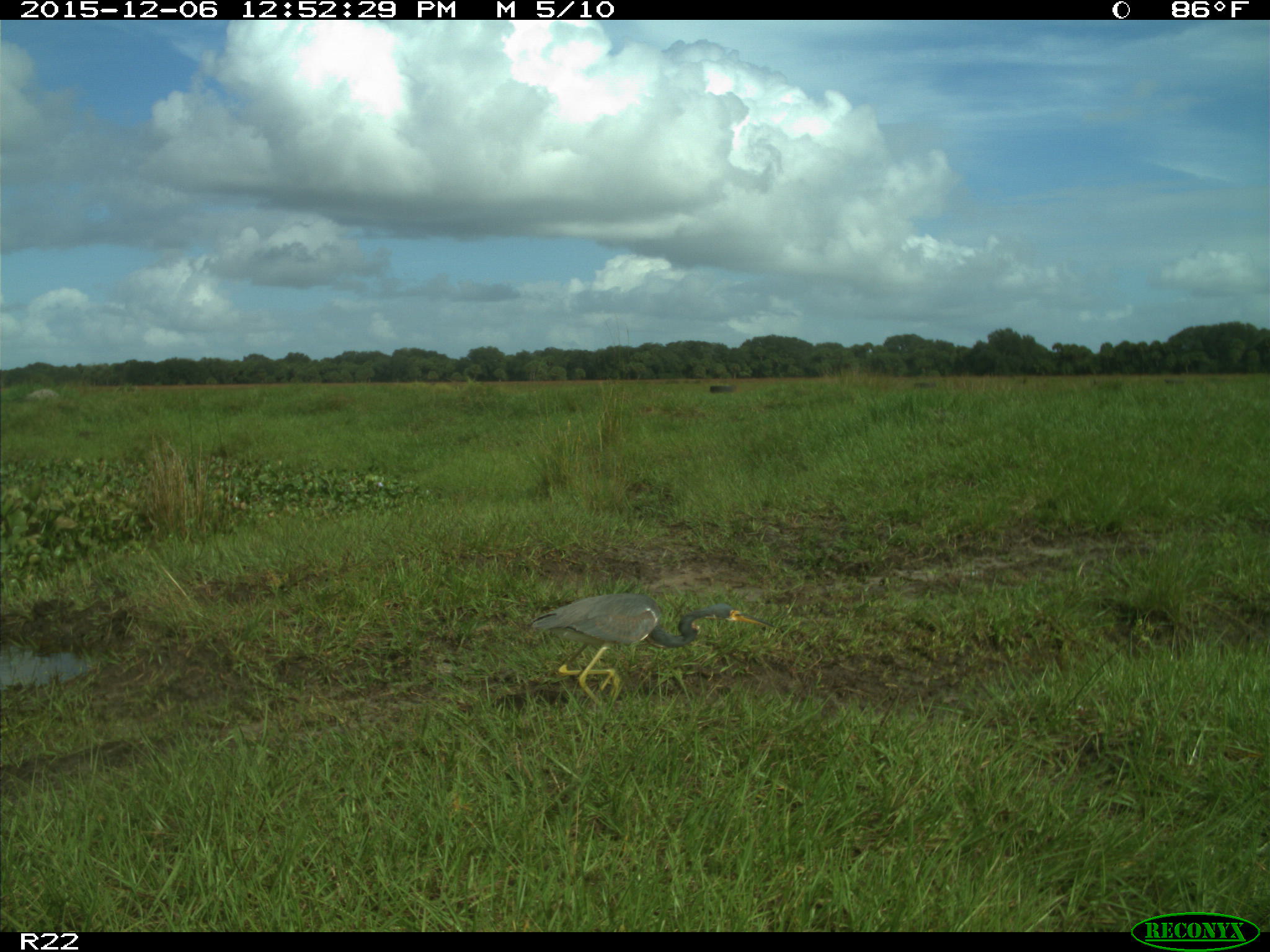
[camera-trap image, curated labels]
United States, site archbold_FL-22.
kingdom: Animalia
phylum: Chordata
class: Aves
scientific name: Aves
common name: birds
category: unidentified bird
Unidentified bird (birds) (Aves).